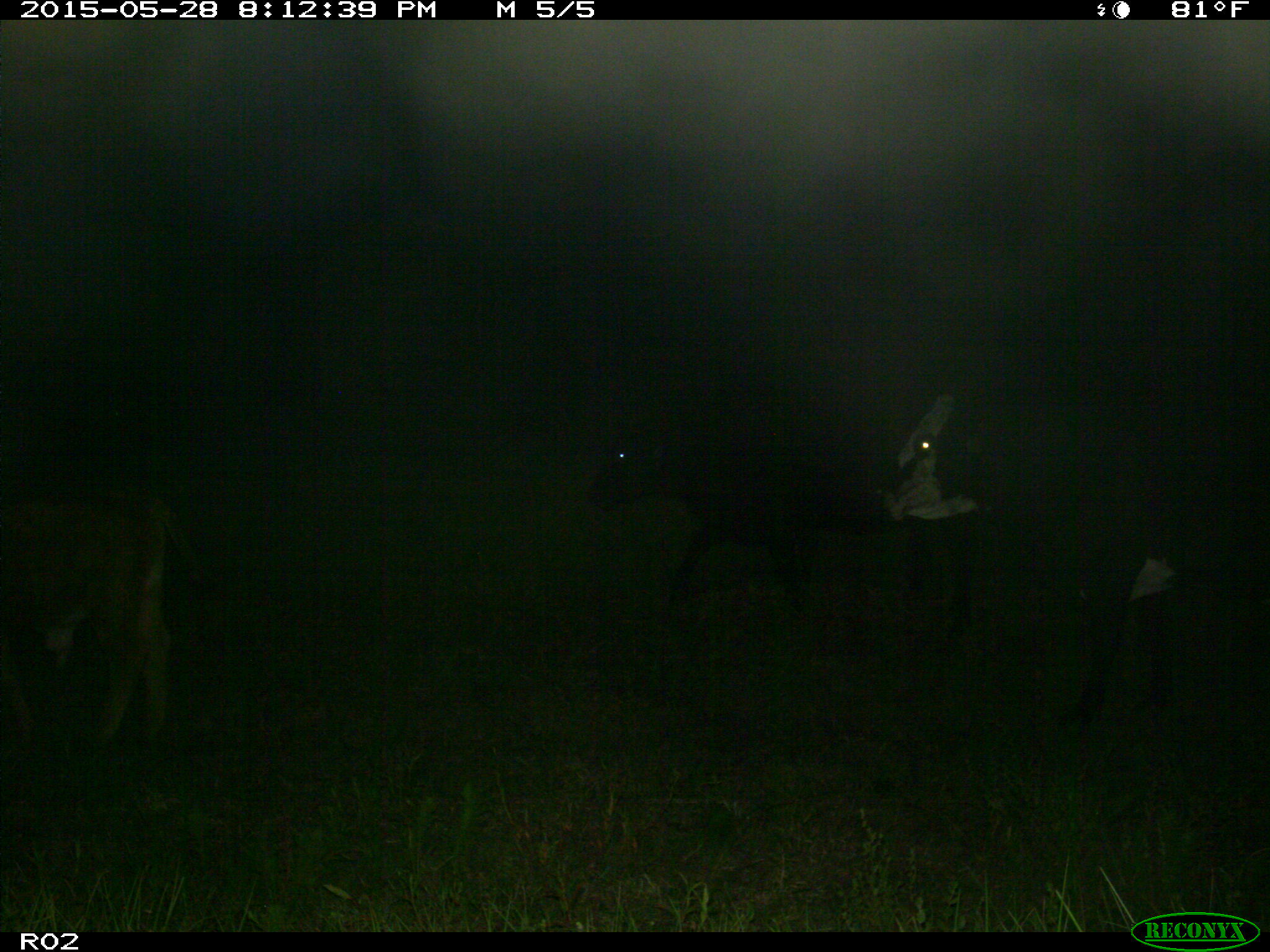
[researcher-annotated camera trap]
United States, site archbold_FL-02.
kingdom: Animalia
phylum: Chordata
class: Mammalia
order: Artiodactyla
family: Bovidae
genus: Bos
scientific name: Bos taurus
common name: domestic cow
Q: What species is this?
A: Bos taurus (domestic cow).